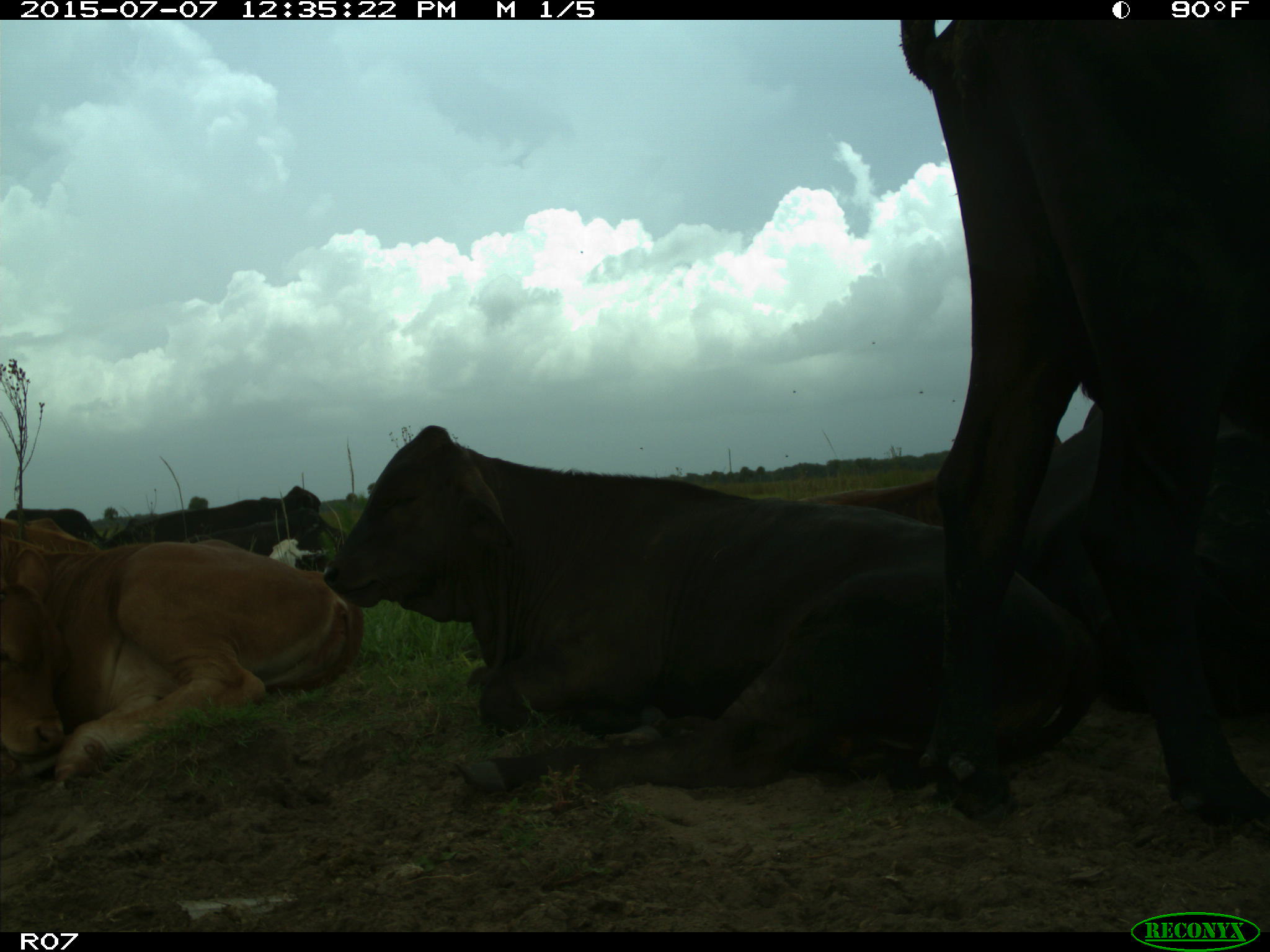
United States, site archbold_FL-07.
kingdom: Animalia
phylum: Chordata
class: Mammalia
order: Artiodactyla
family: Bovidae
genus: Bos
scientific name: Bos taurus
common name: domestic cow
Bos taurus (domestic cow).